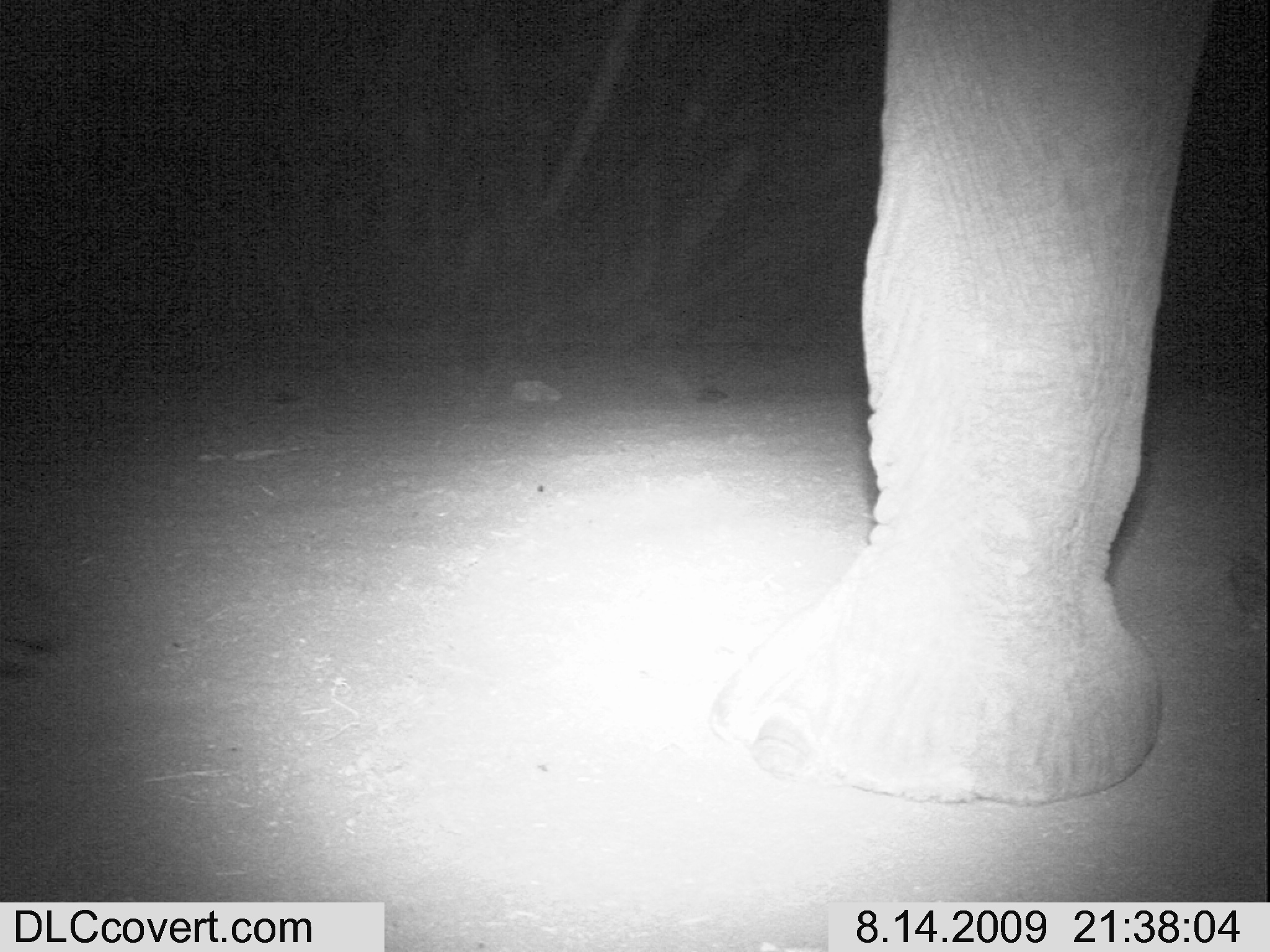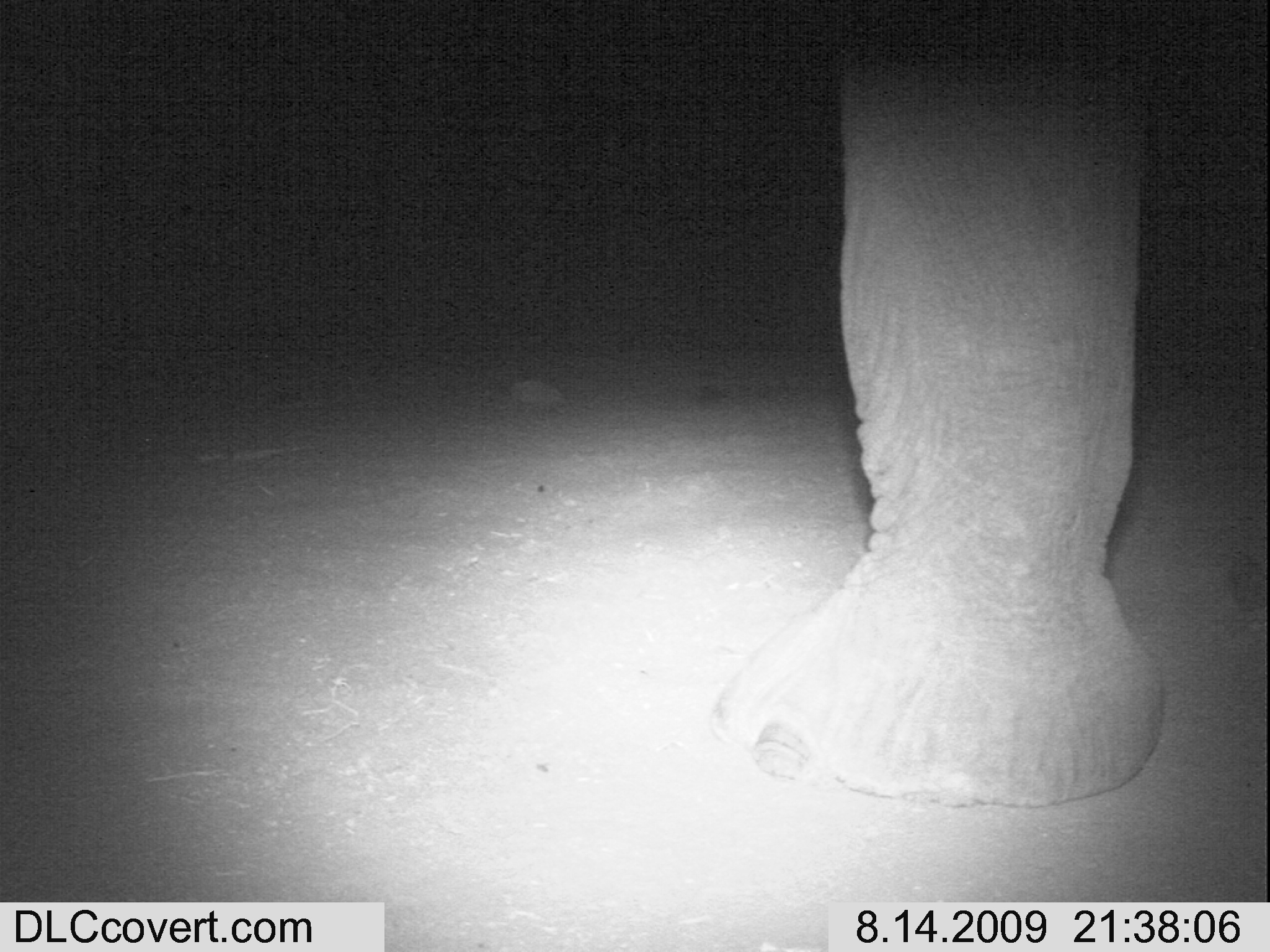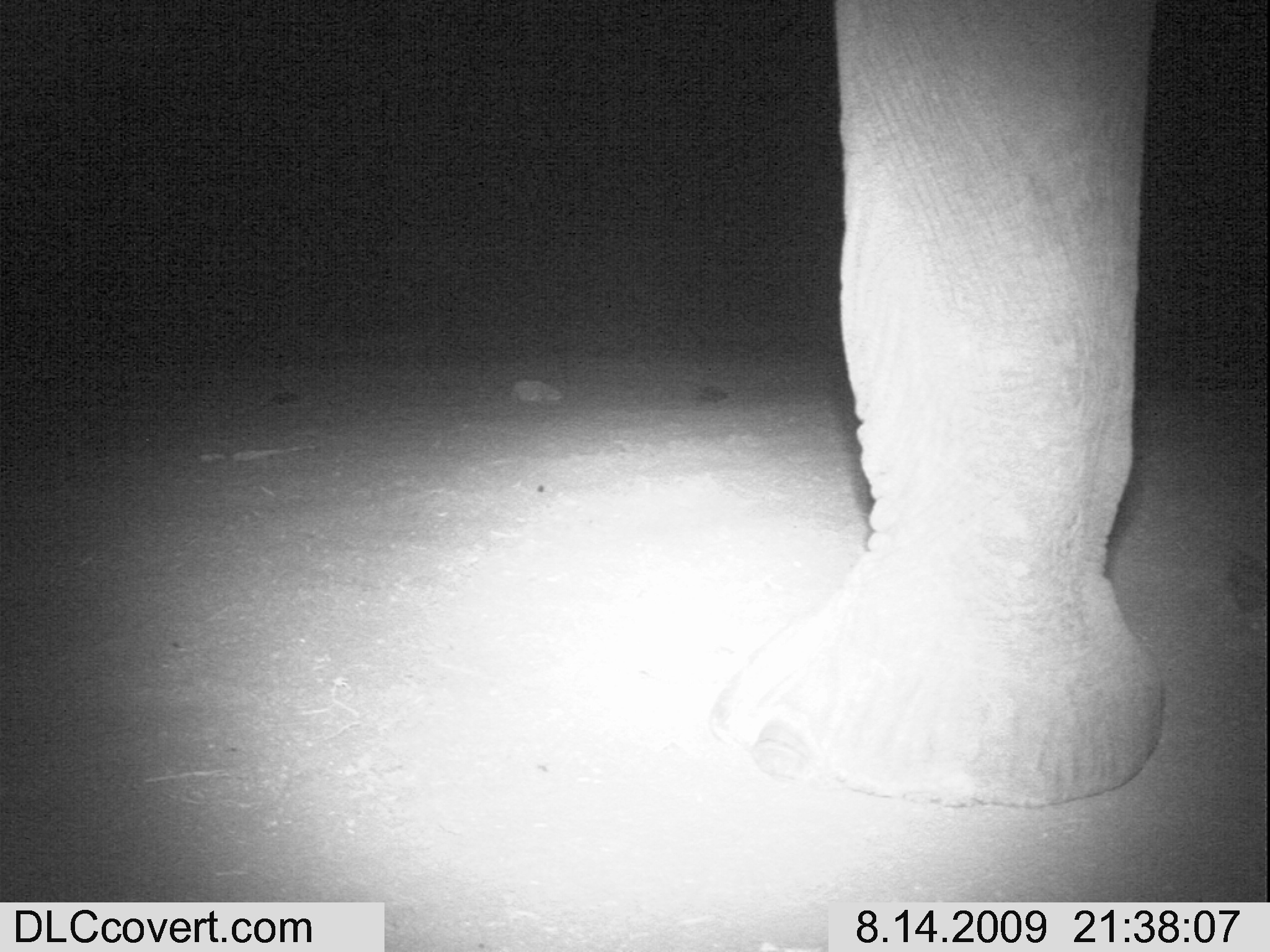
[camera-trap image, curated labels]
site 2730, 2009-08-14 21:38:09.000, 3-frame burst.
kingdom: Animalia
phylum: Chordata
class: Mammalia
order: Proboscidea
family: Elephantidae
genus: Loxodonta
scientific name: Loxodonta africana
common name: african bush elephant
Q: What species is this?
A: Loxodonta africana (african bush elephant).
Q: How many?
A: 1.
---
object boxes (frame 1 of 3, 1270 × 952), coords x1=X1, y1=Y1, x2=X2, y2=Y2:
loxodonta africana: x1=707, y1=0, x2=1211, y2=811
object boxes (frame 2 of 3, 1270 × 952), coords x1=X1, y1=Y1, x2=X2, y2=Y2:
loxodonta africana: x1=707, y1=0, x2=1163, y2=811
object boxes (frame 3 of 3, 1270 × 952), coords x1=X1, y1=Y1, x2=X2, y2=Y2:
loxodonta africana: x1=703, y1=0, x2=1158, y2=807